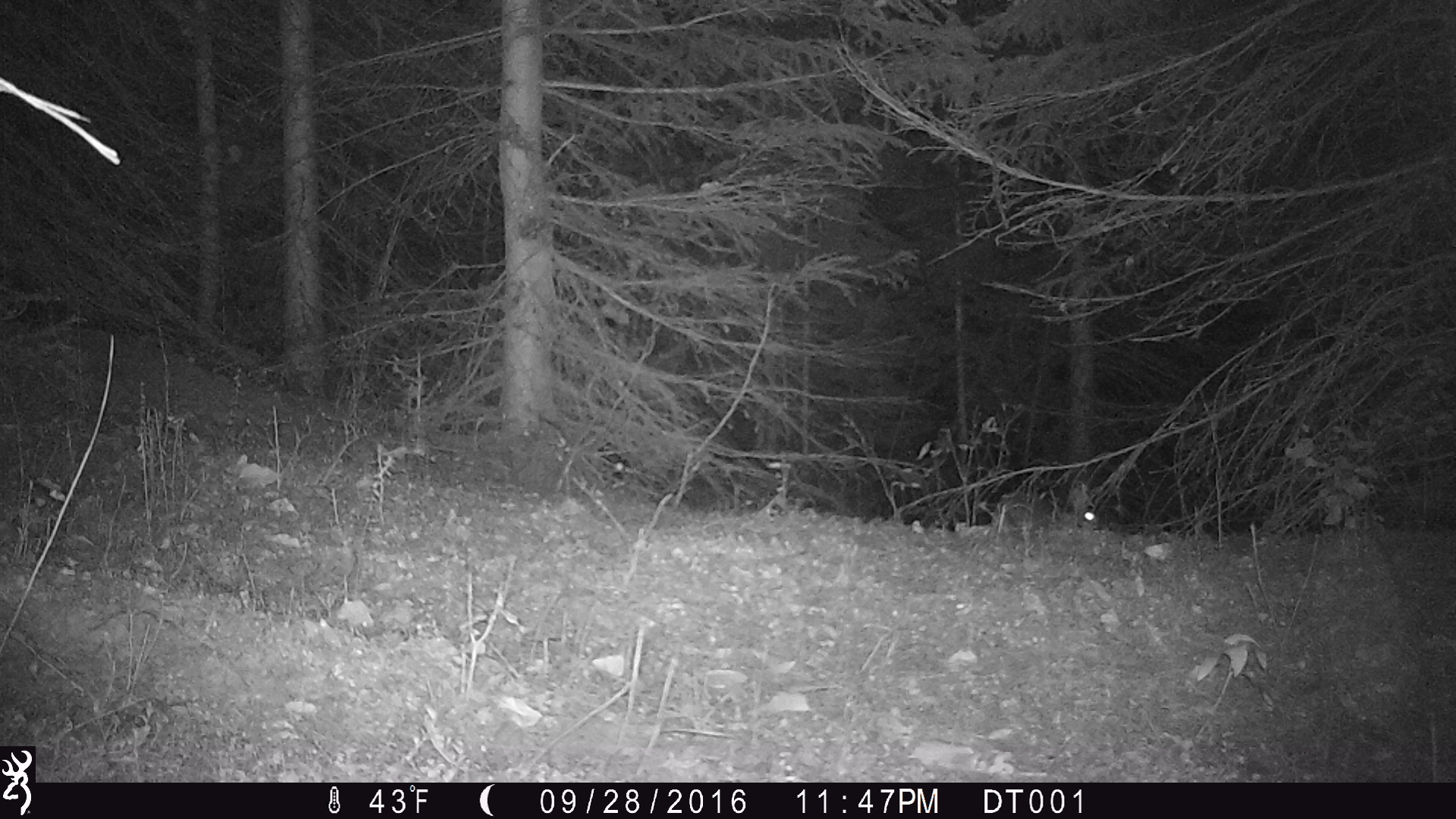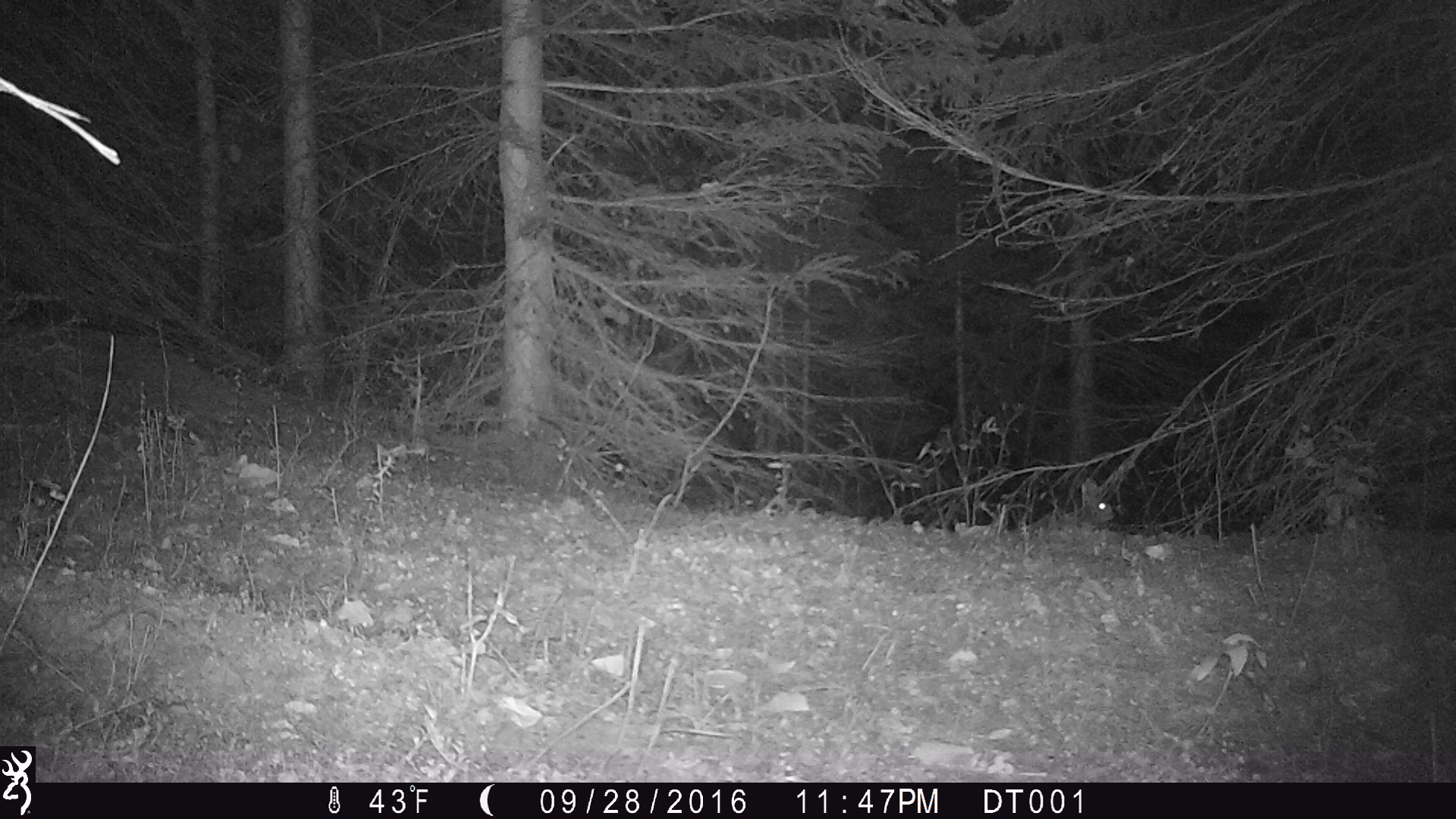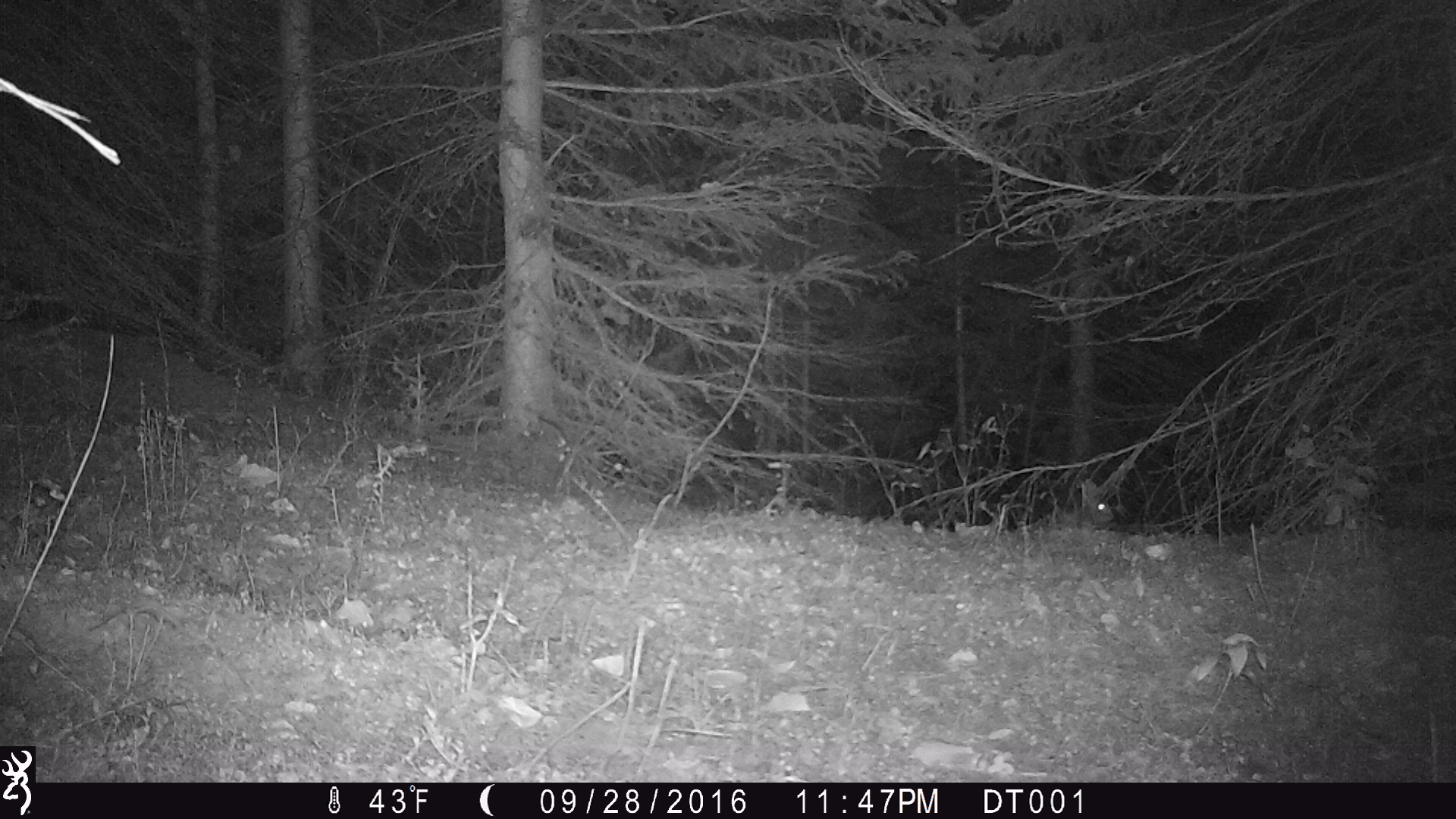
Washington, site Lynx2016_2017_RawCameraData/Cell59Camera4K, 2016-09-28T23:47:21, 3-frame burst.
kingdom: Animalia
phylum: Chordata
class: Mammalia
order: Lagomorpha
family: Leporidae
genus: Lepus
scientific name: Lepus americanus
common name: snowshoe hare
Lepus americanus (snowshoe hare). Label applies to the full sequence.